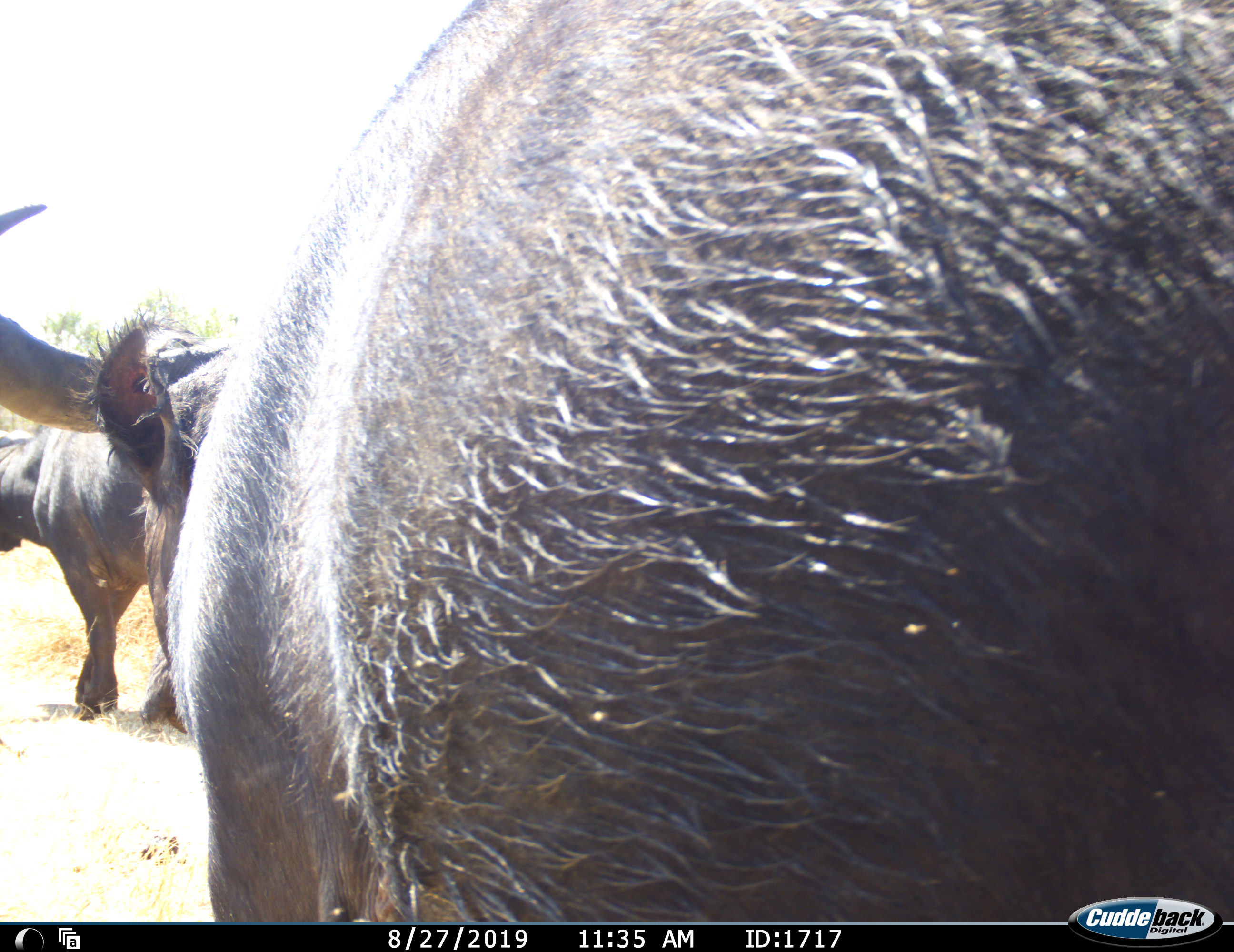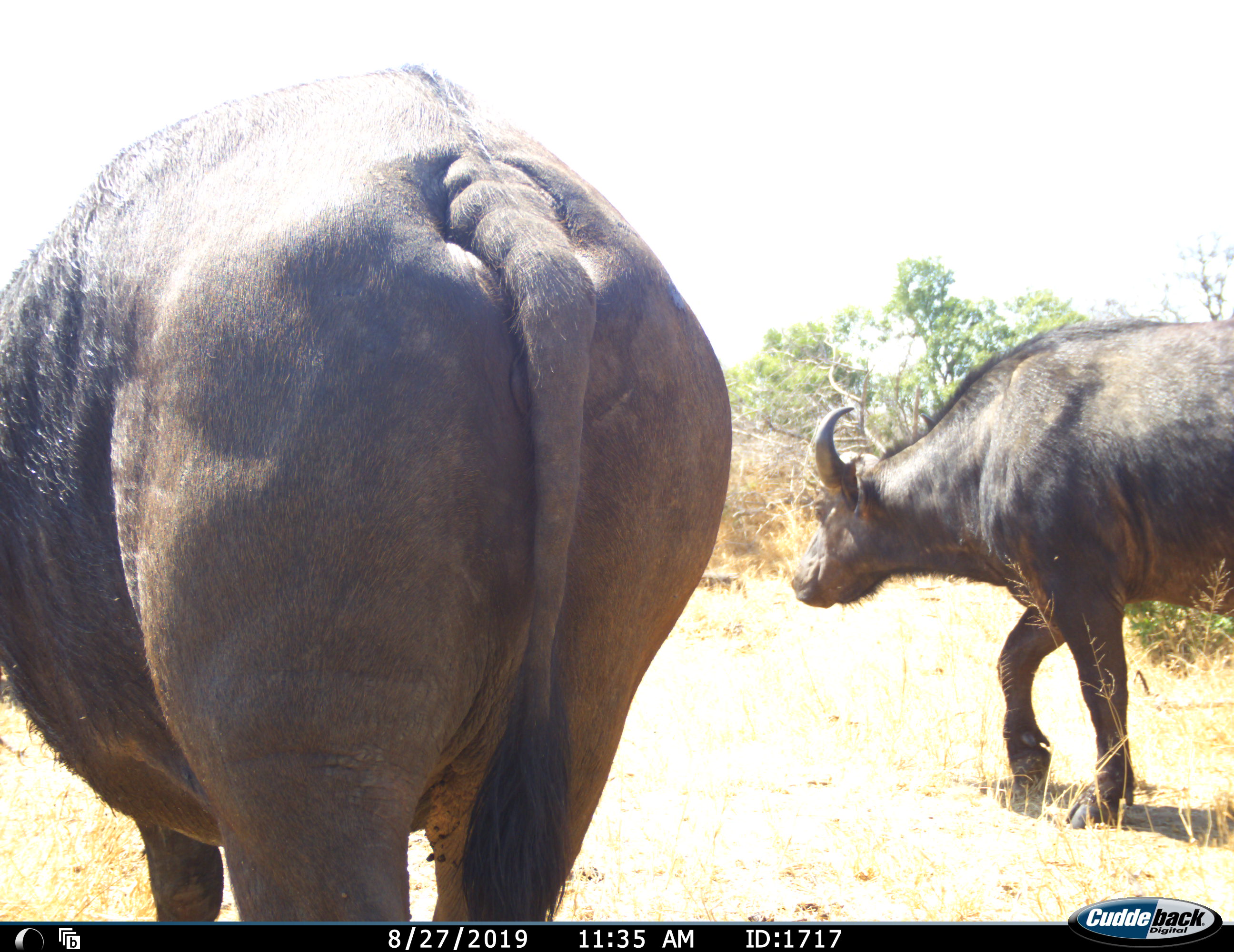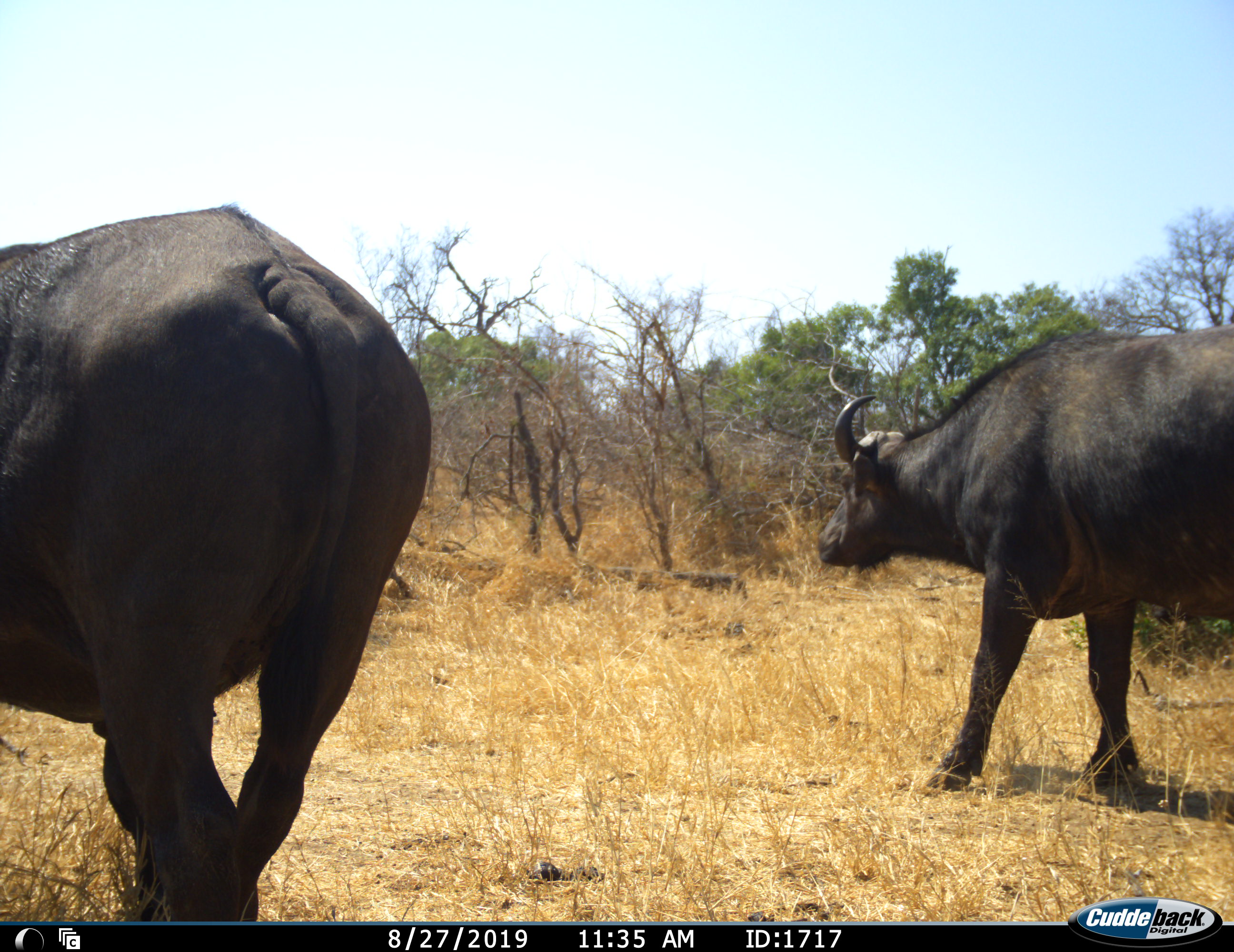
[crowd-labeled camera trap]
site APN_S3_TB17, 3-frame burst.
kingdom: Animalia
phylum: Chordata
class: Mammalia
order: Artiodactyla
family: Bovidae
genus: Syncerus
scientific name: Syncerus caffer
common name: african buffalo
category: buffalo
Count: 3.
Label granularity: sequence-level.